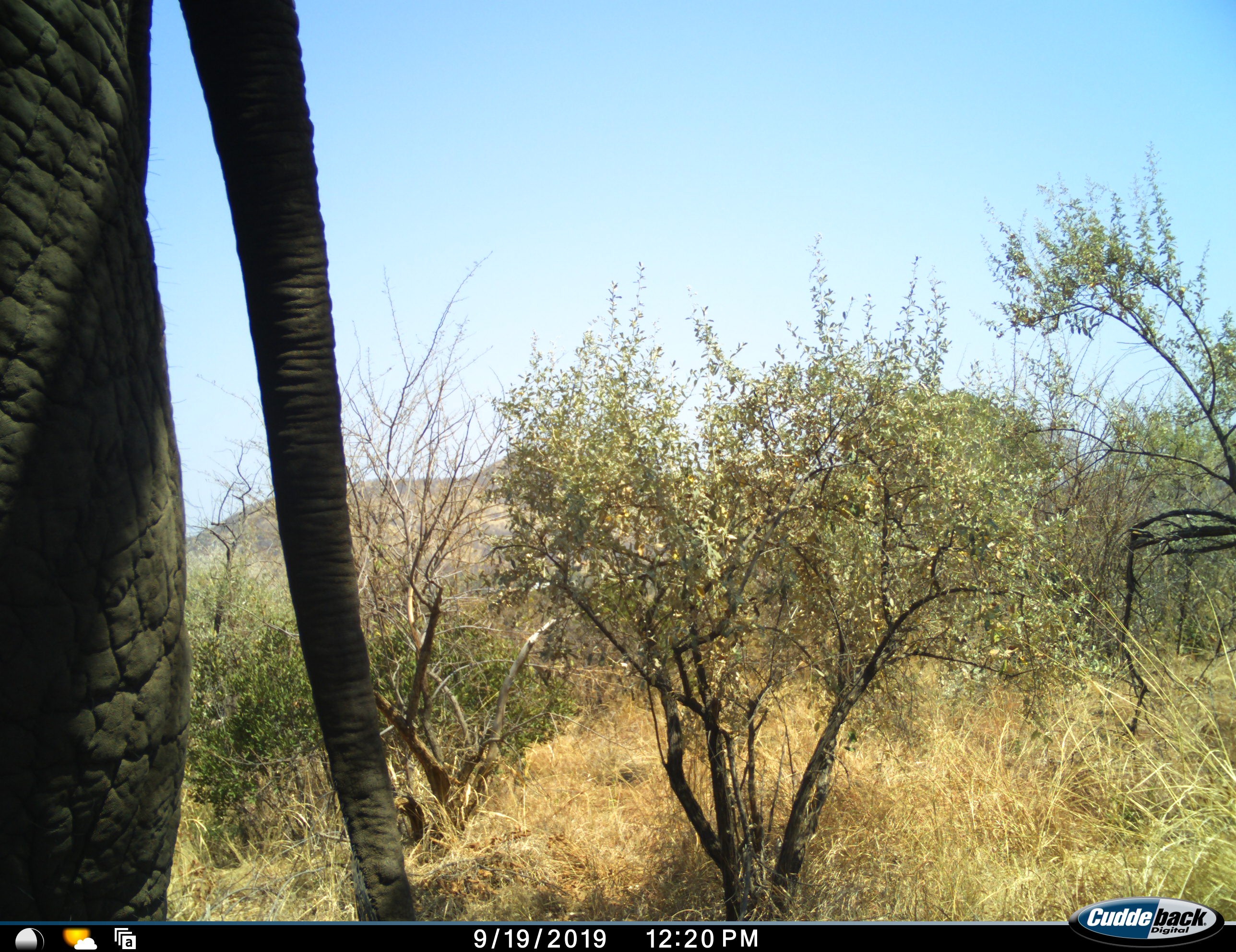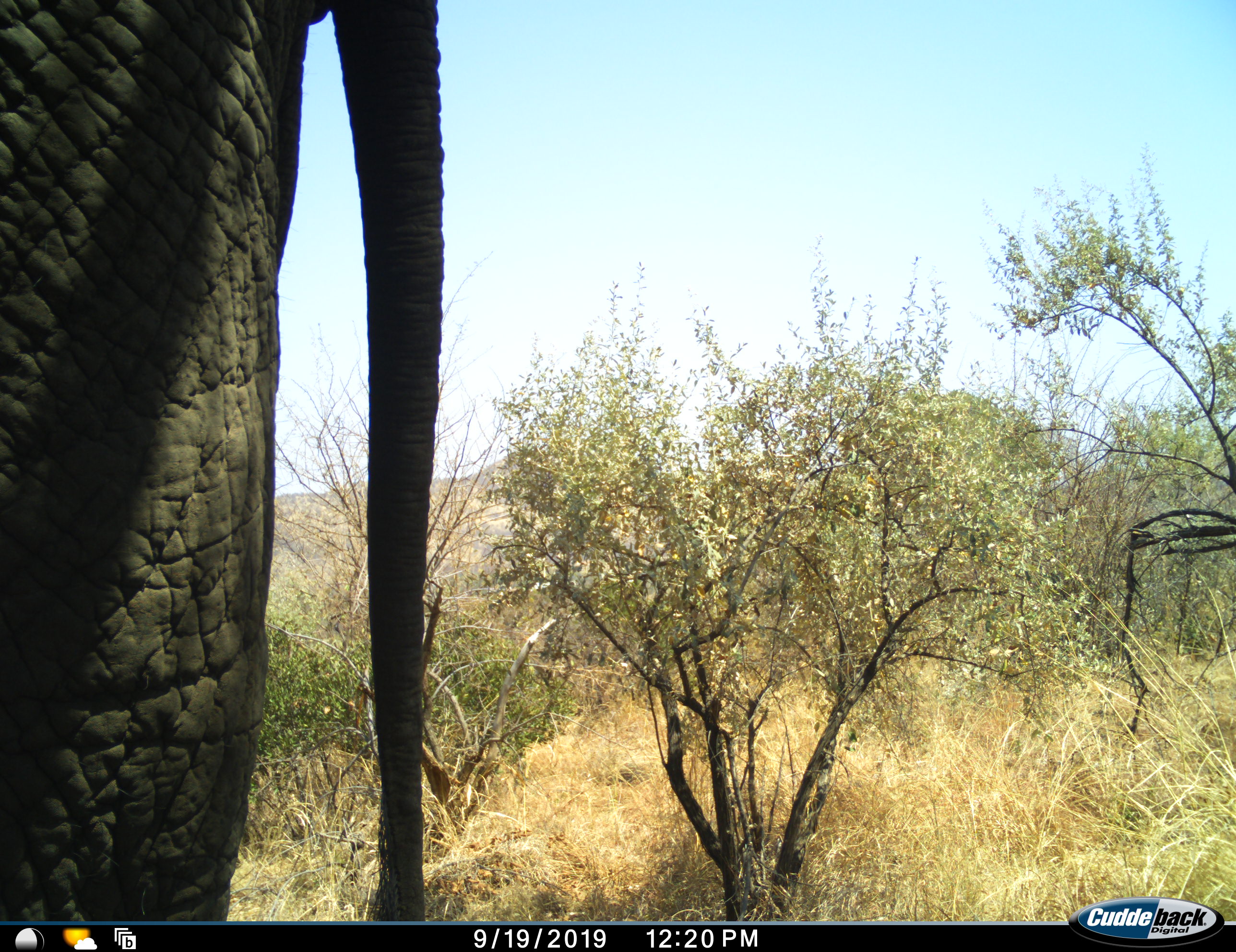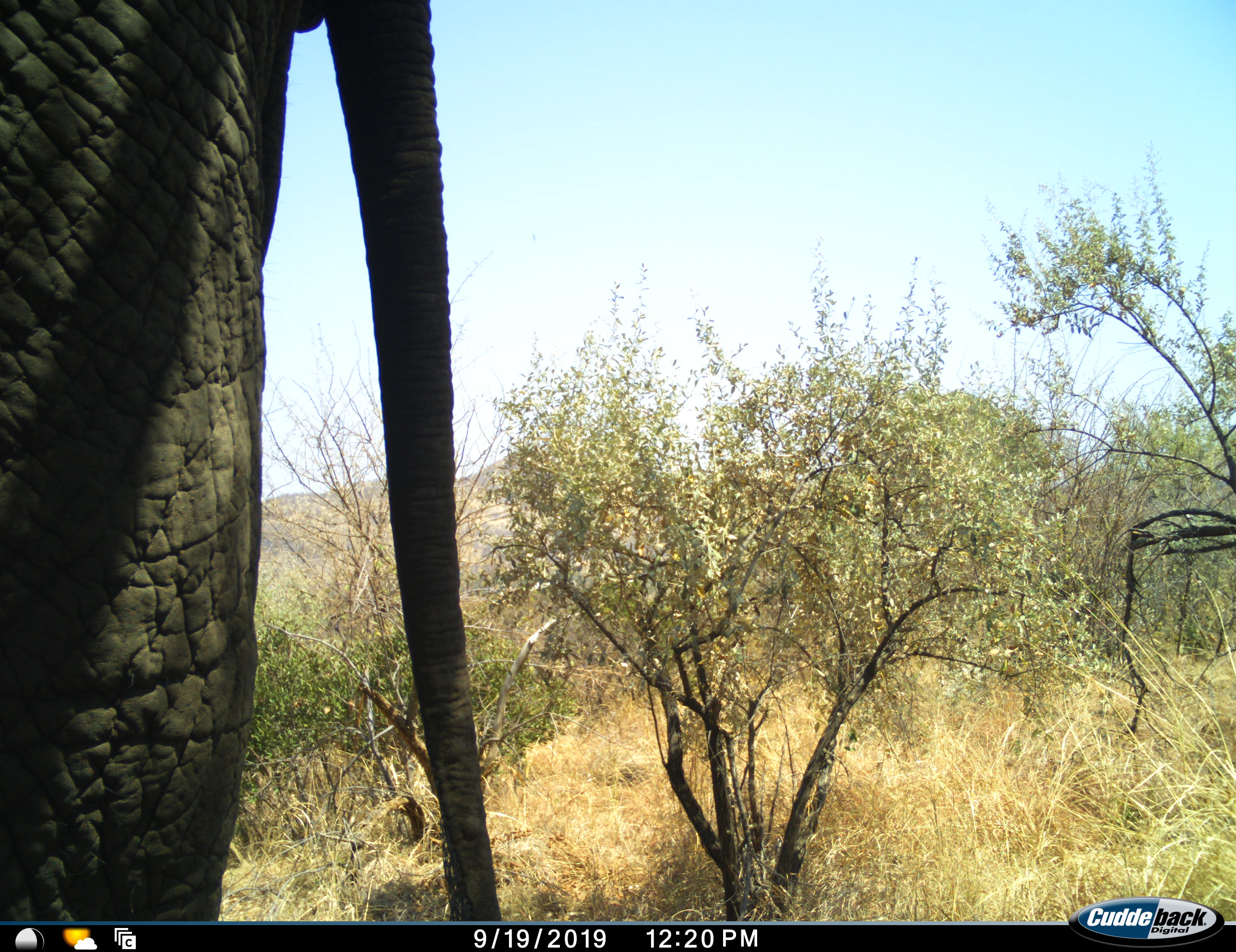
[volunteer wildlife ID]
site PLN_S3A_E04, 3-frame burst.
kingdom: Animalia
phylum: Chordata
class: Mammalia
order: Proboscidea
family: Elephantidae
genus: Loxodonta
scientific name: Loxodonta africana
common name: african bush elephant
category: elephant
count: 1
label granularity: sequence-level